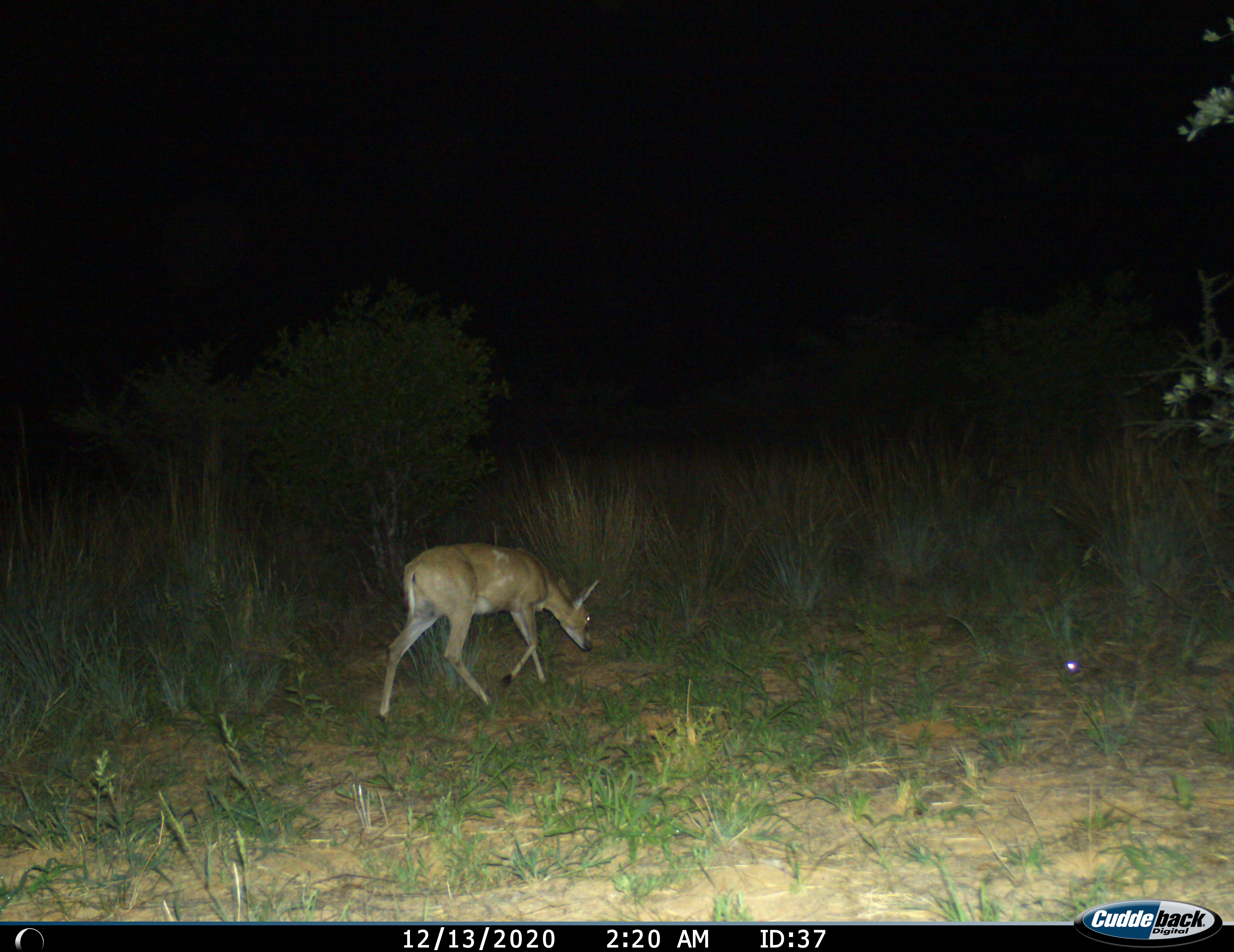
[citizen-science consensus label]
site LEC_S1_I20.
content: unidentified animal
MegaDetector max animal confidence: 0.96